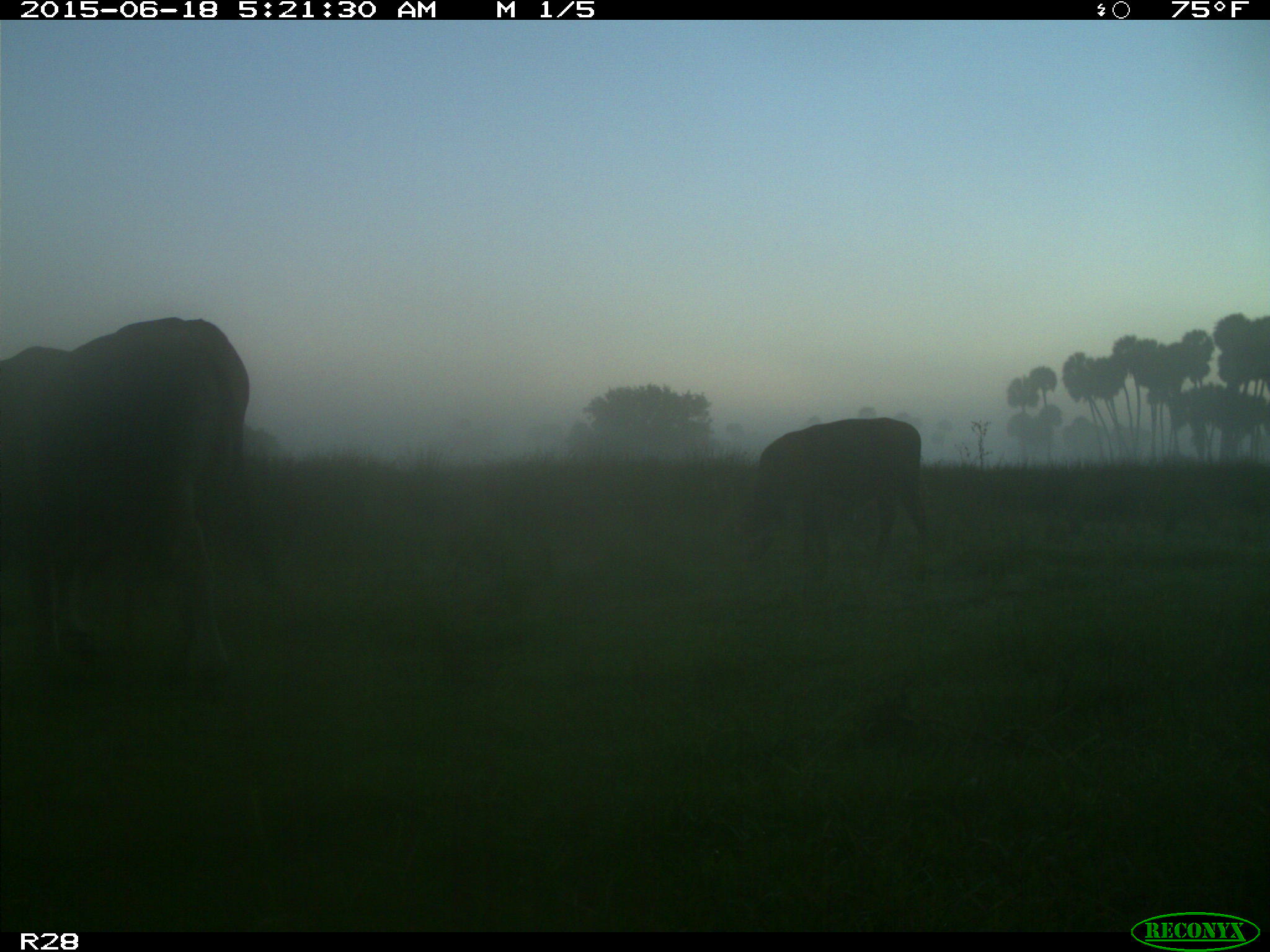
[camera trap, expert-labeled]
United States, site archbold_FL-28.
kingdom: Animalia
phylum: Chordata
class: Mammalia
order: Artiodactyla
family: Bovidae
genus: Bos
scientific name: Bos taurus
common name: domestic cow